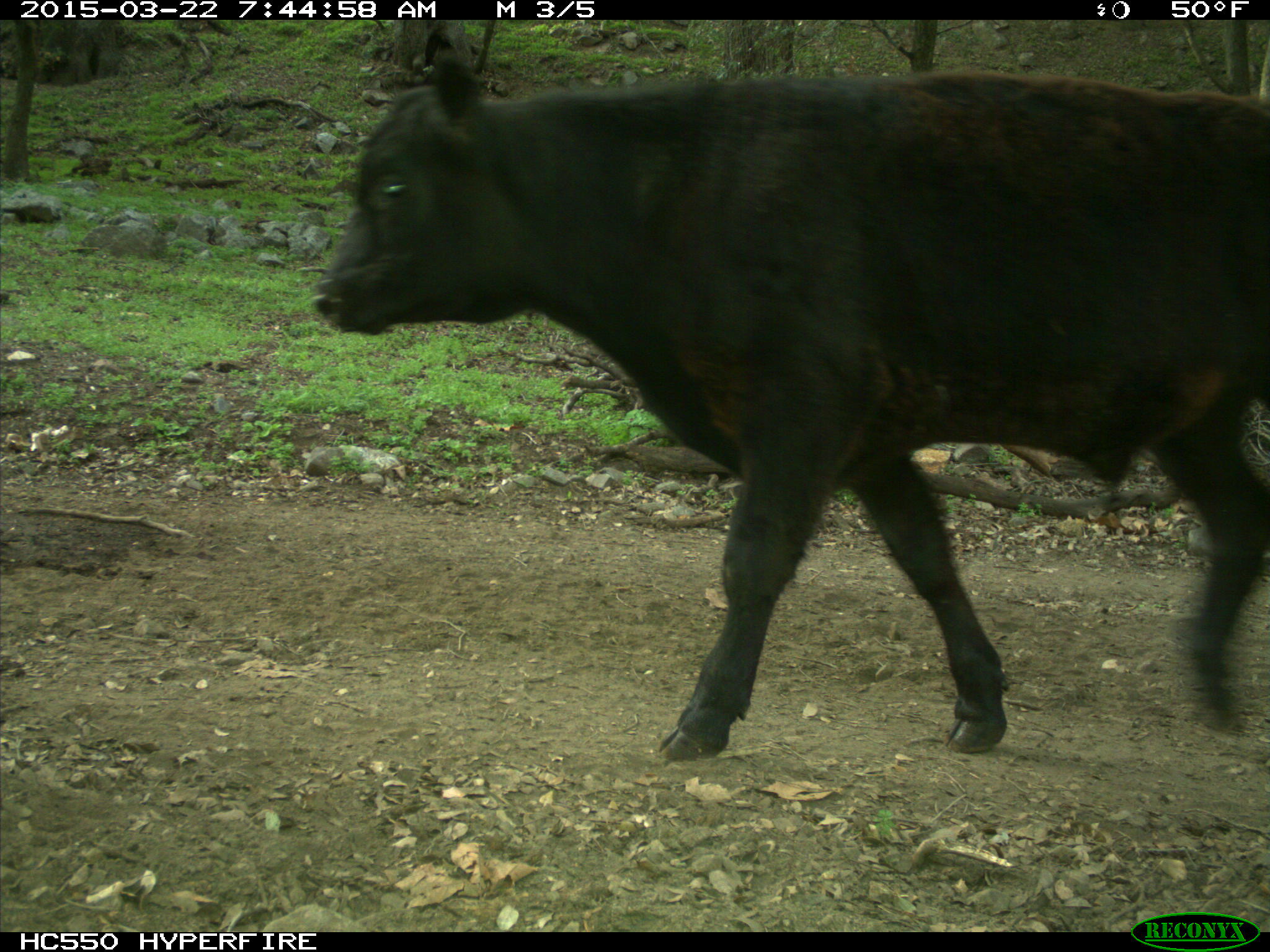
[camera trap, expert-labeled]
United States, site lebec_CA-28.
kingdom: Animalia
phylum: Chordata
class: Mammalia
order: Artiodactyla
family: Bovidae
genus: Bos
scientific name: Bos taurus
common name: domestic cow